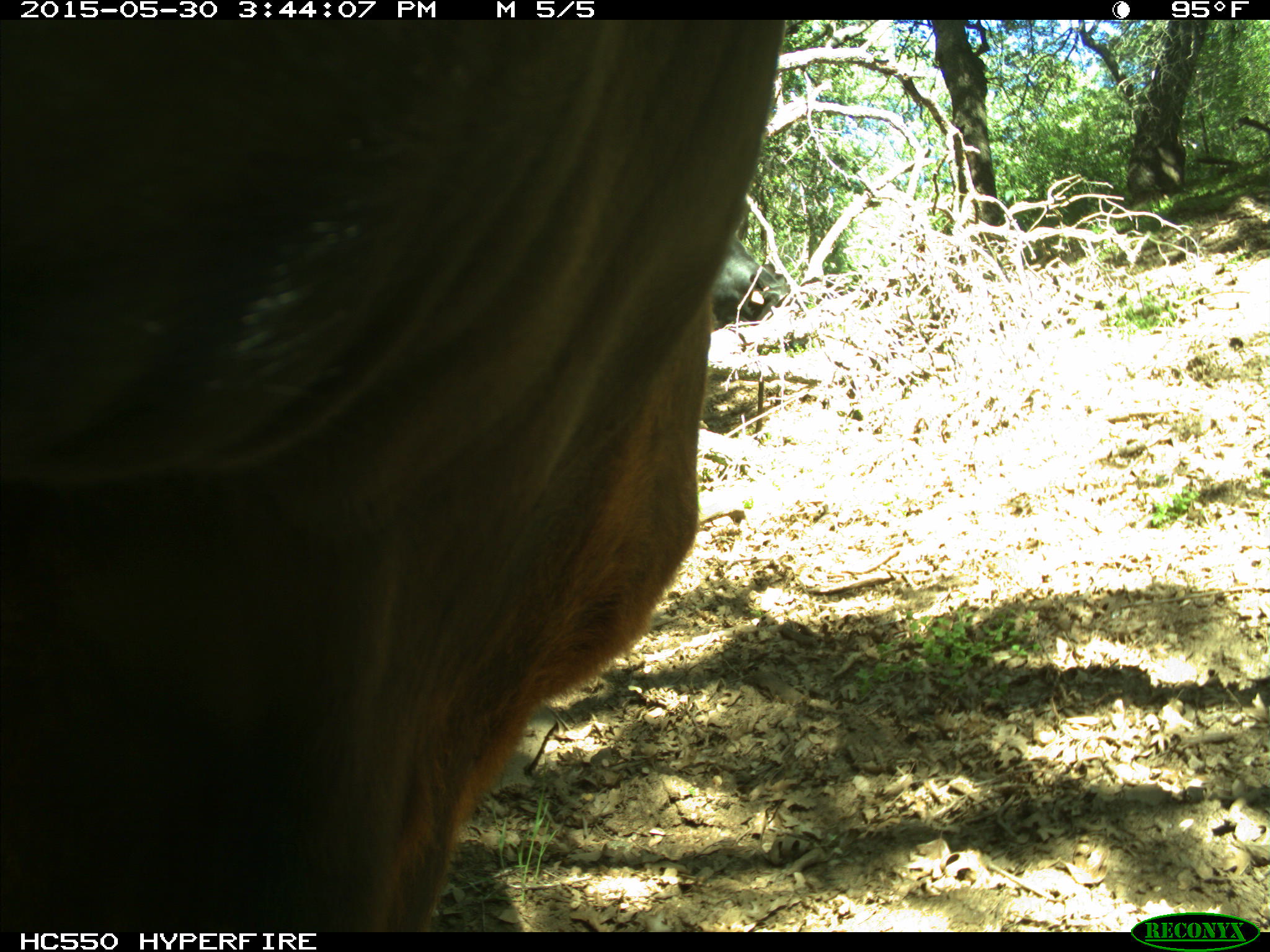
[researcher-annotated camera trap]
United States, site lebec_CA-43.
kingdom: Animalia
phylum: Chordata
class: Mammalia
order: Artiodactyla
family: Bovidae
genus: Bos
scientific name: Bos taurus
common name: domestic cow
Bos taurus (domestic cow).